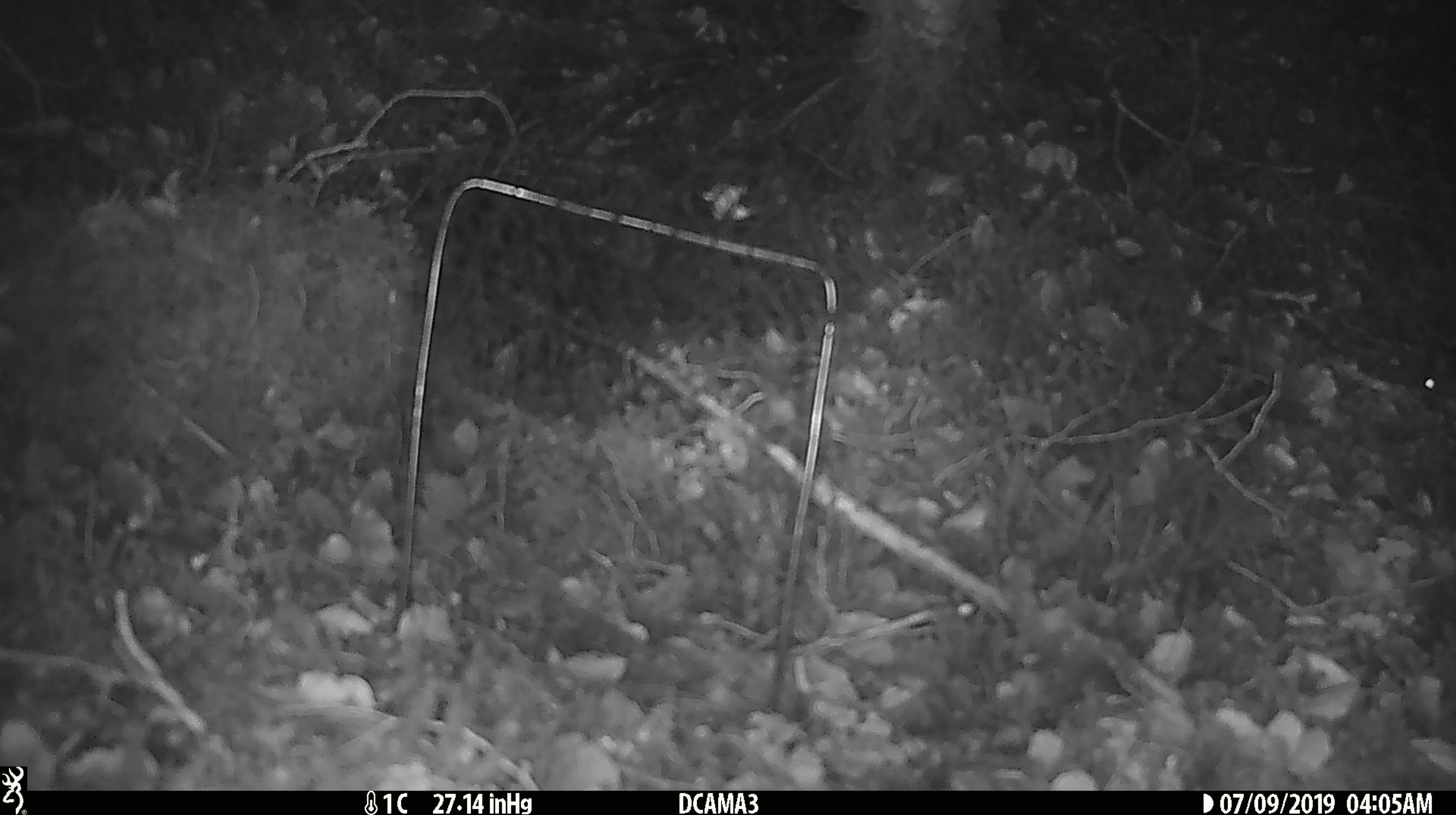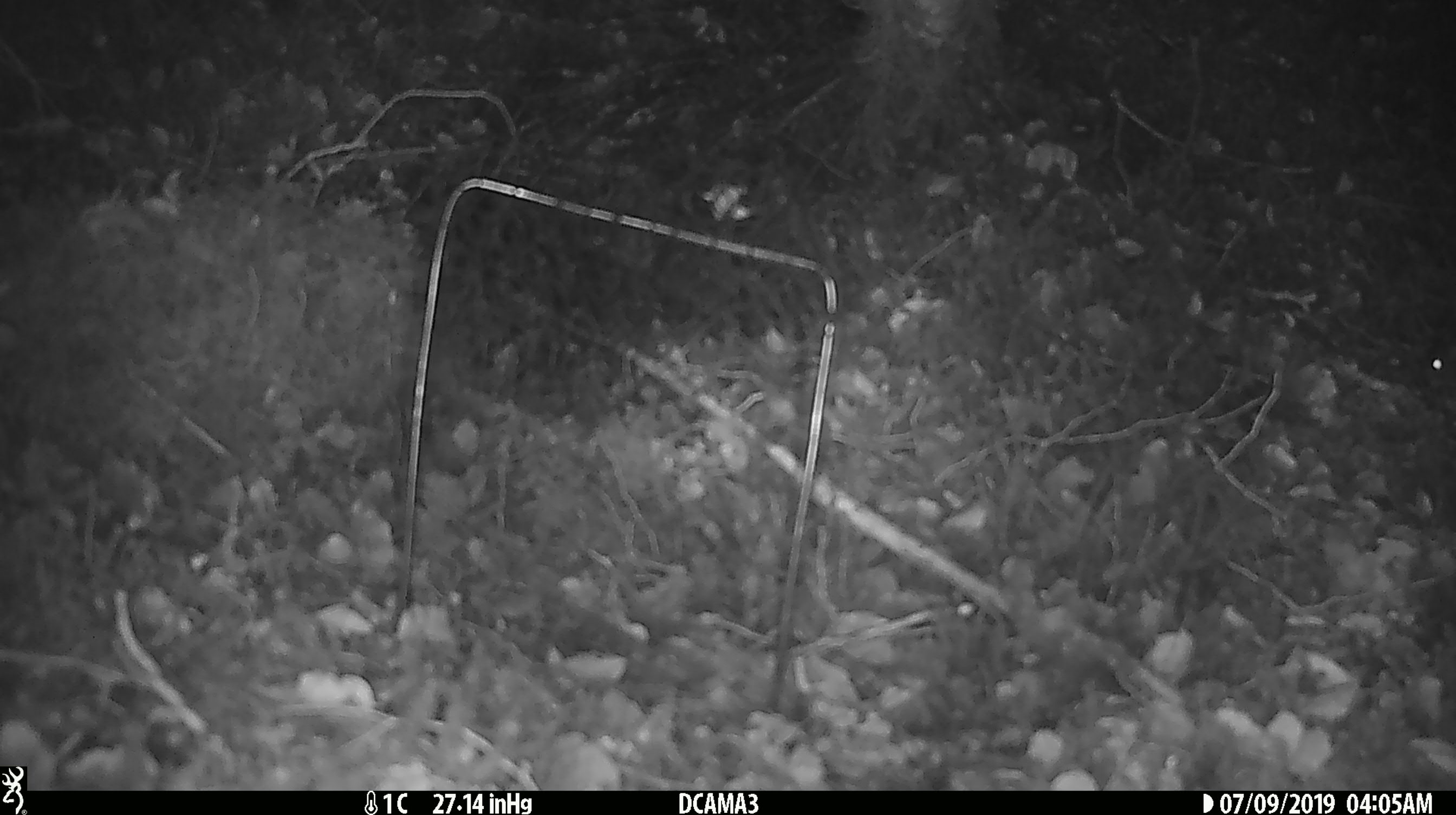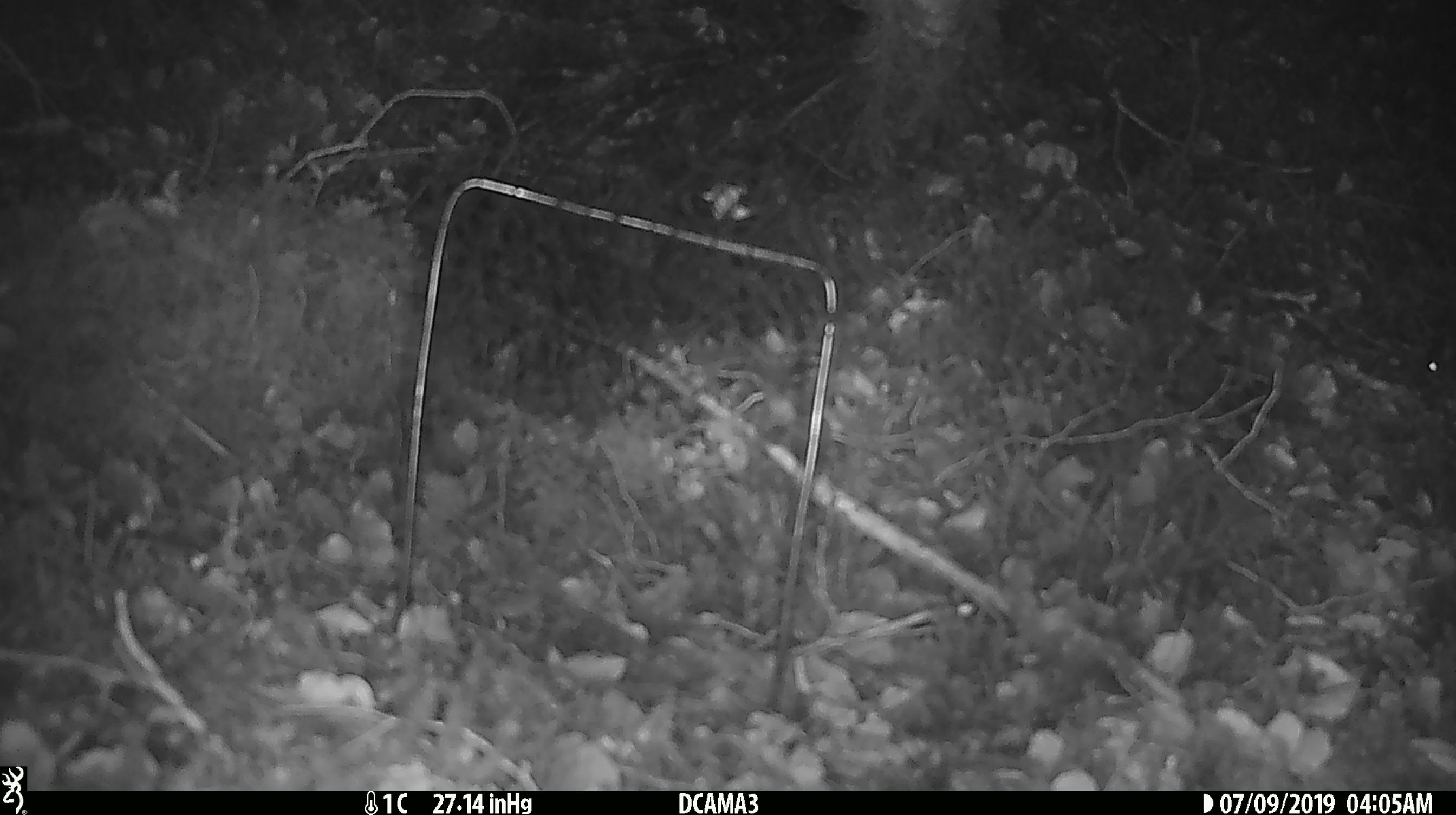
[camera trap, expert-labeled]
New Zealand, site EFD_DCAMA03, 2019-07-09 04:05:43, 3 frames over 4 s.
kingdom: Animalia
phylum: Chordata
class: Mammalia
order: Rodentia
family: Muridae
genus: Mus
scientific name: Mus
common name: mouse